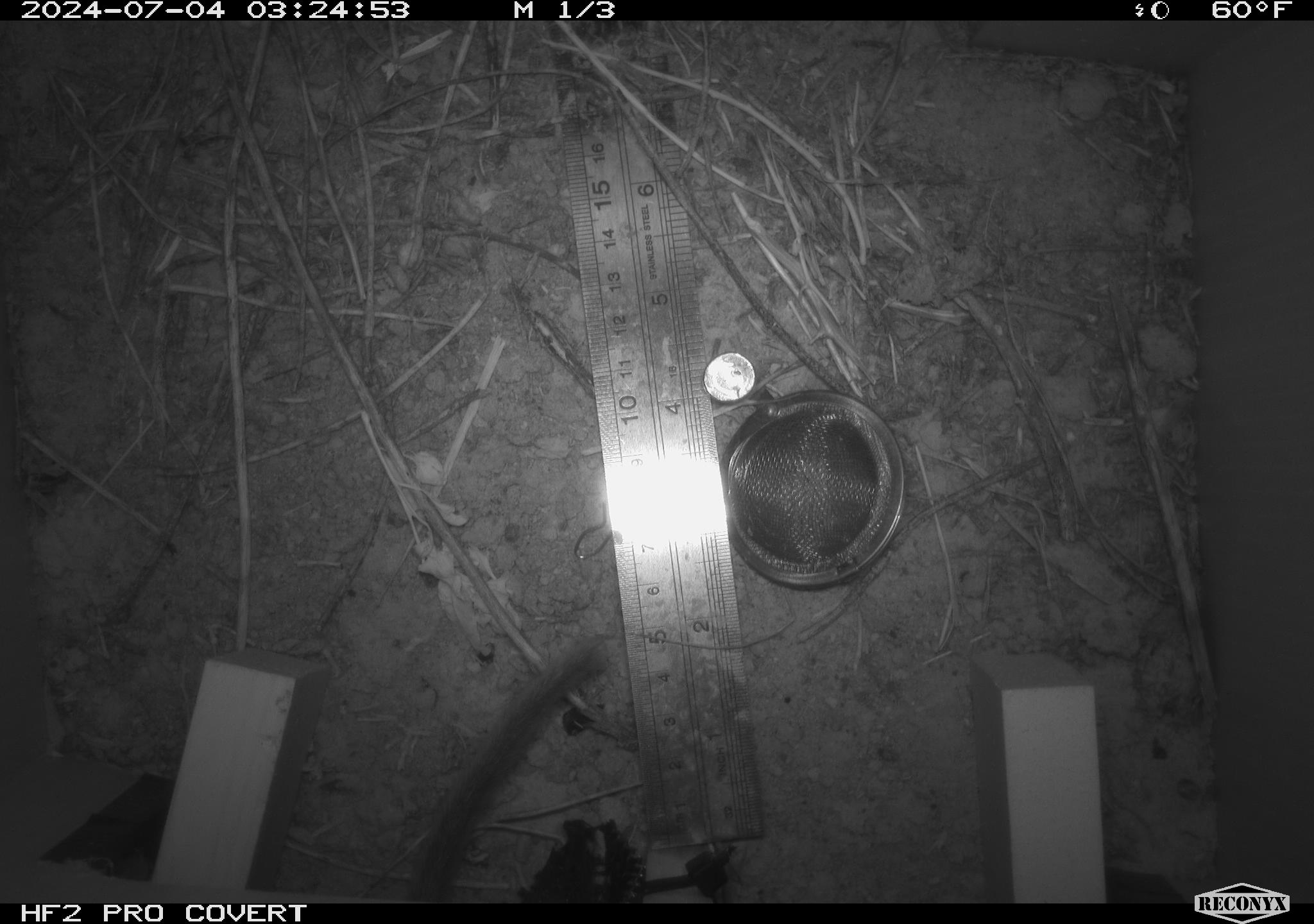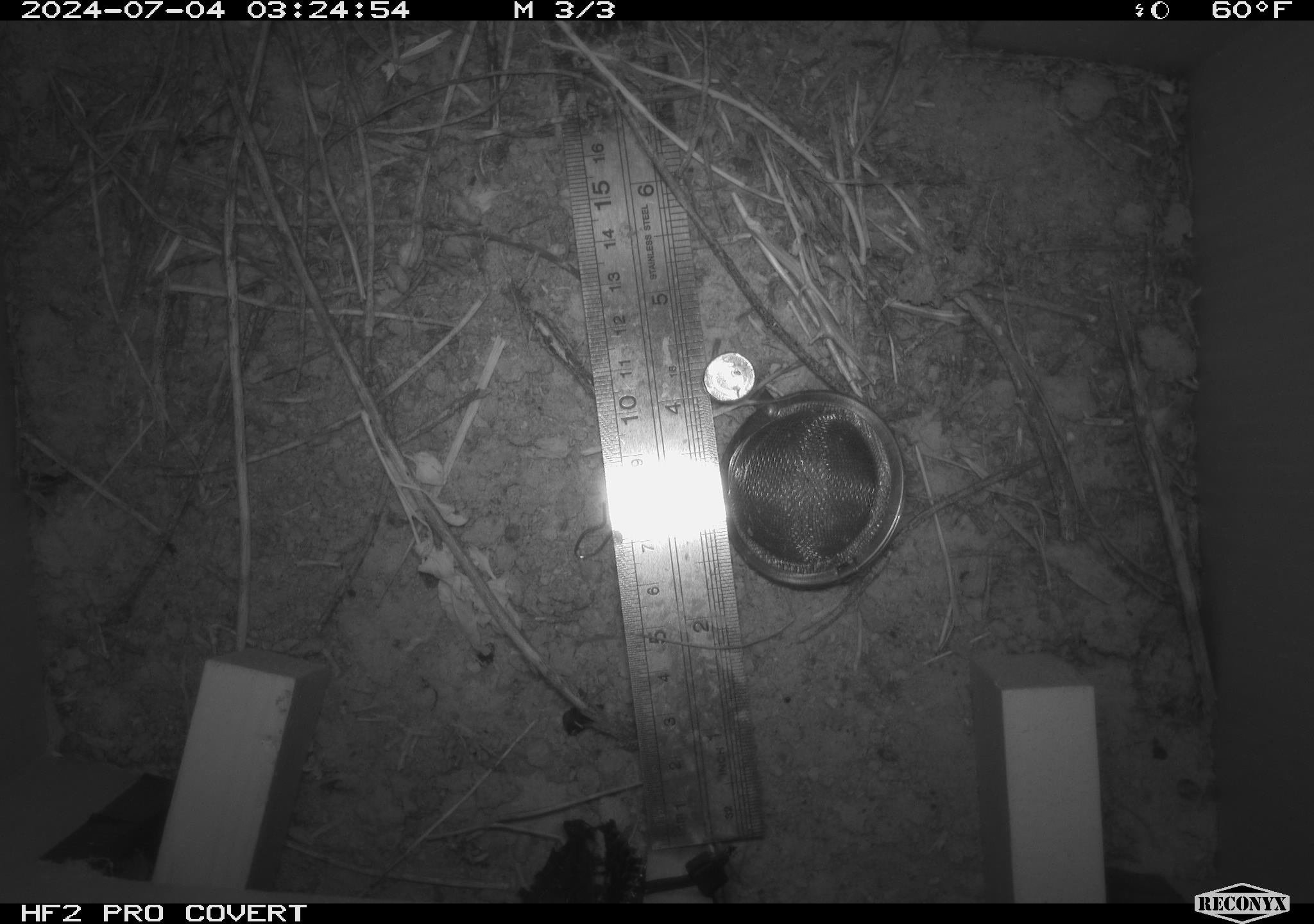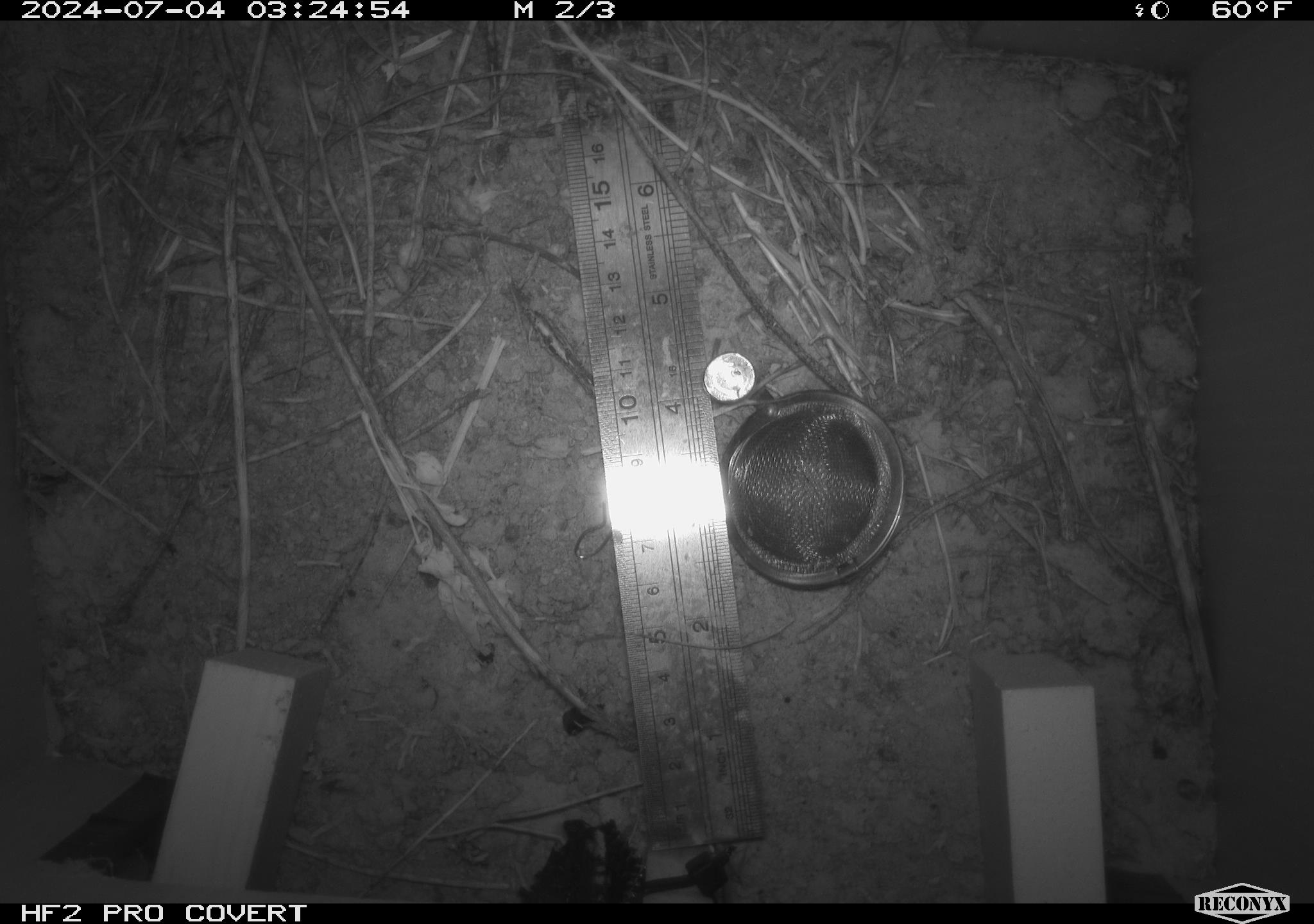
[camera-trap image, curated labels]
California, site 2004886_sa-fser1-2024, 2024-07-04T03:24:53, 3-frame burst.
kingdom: Animalia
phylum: Chordata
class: Mammalia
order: Rodentia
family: Cricetidae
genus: Neotoma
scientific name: Neotoma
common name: pack rat or woodrat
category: neotoma species